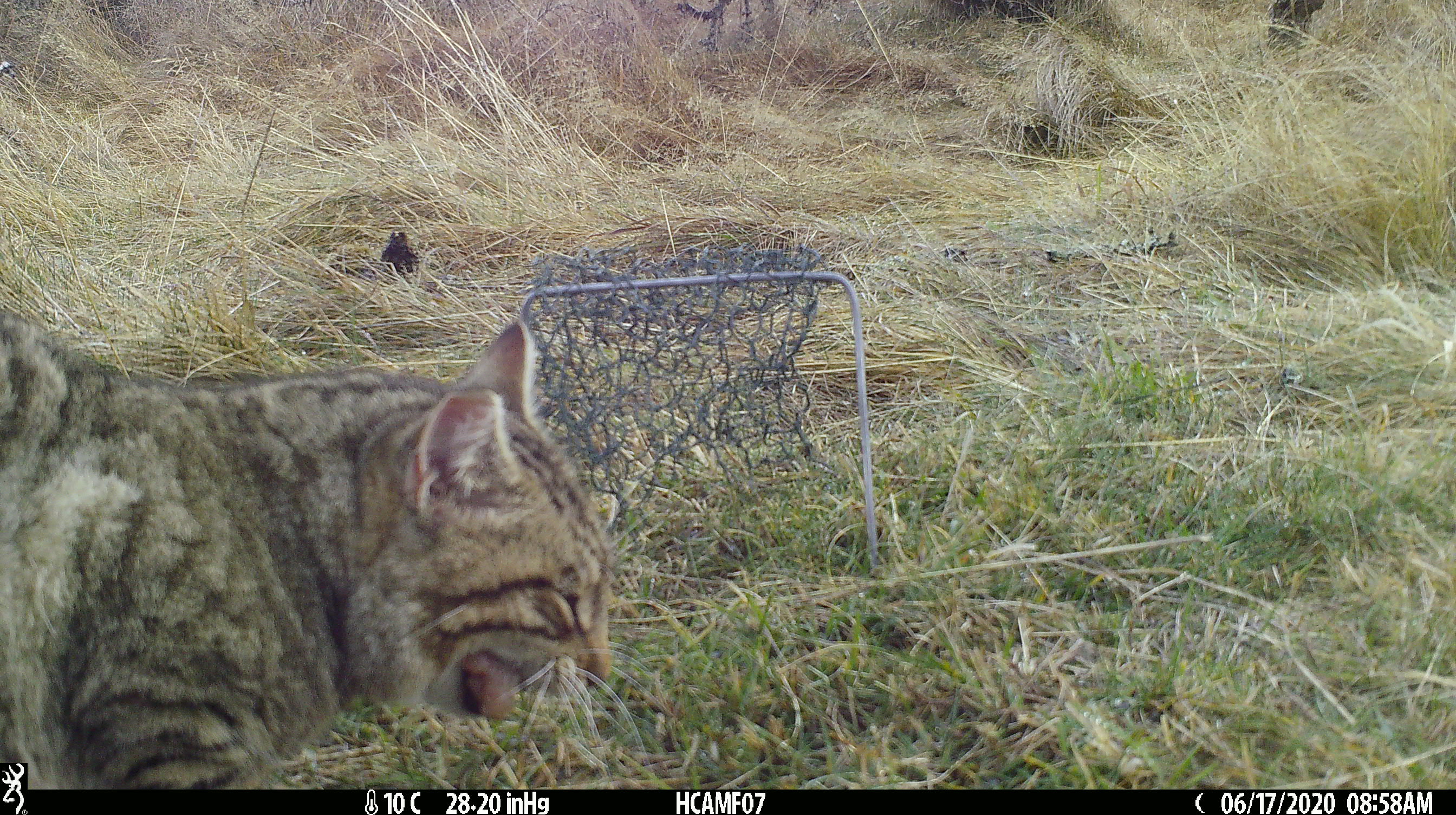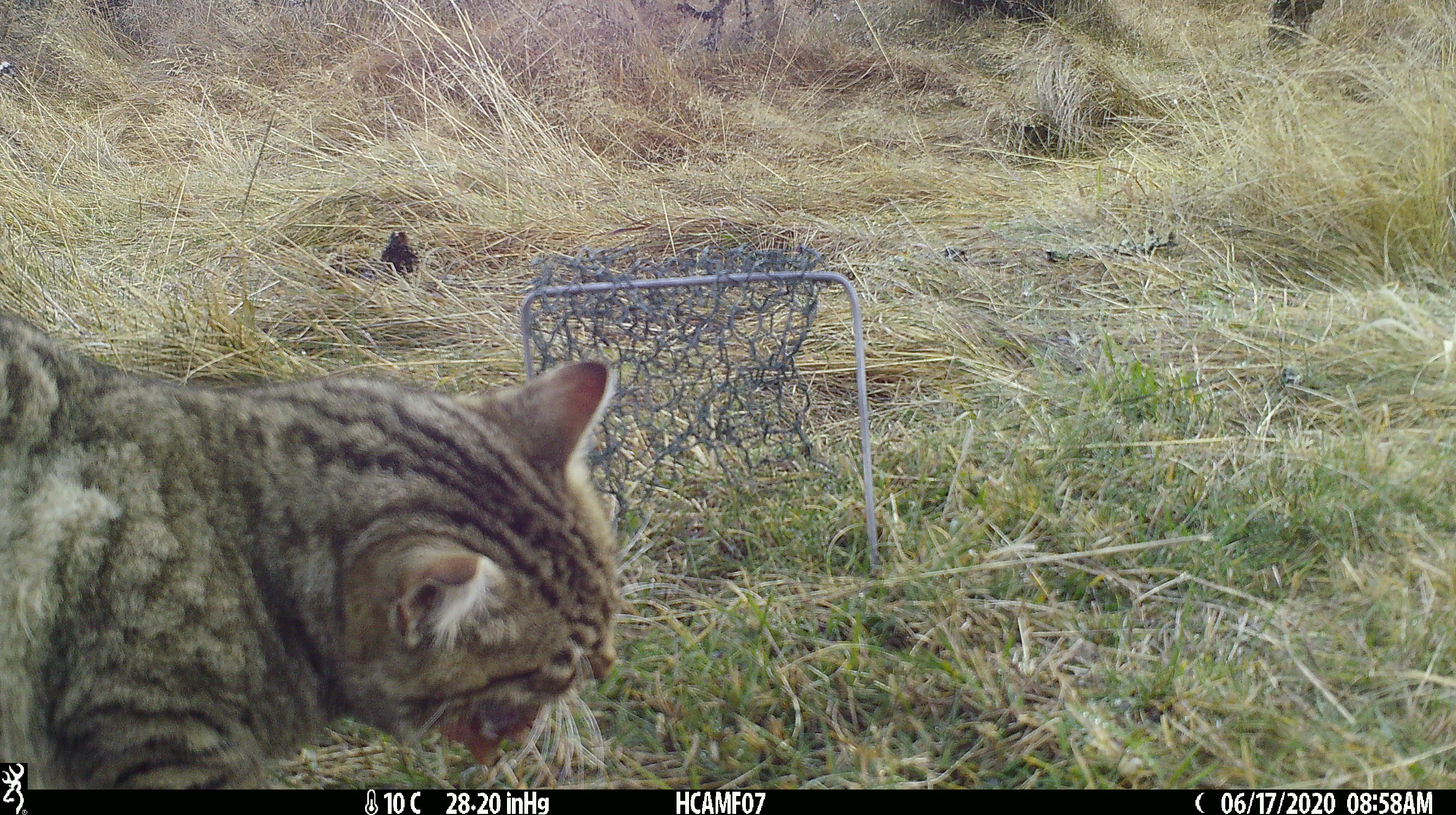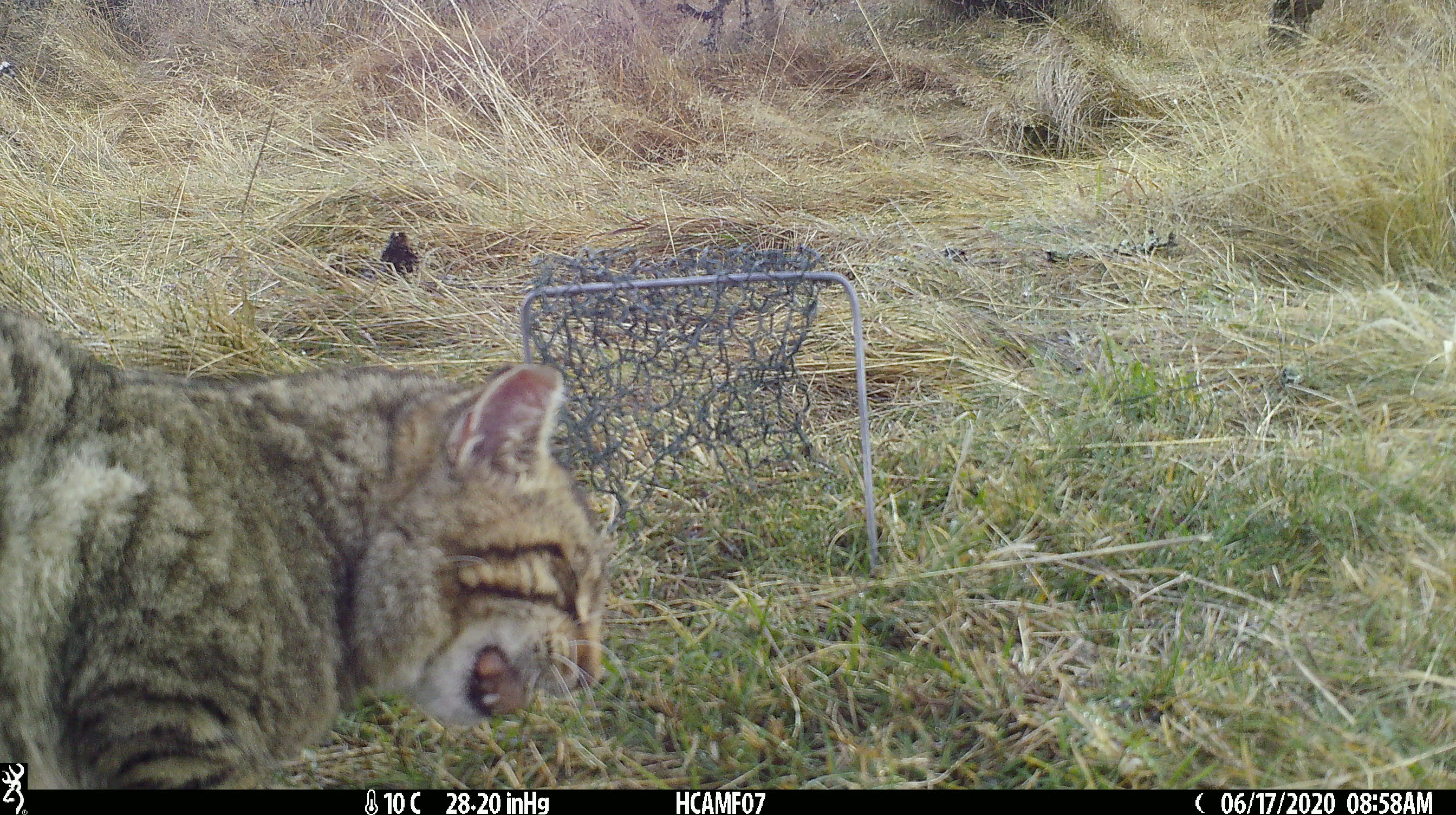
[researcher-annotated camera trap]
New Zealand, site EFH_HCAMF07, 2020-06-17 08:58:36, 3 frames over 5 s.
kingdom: Animalia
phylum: Chordata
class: Mammalia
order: Carnivora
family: Felidae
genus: Felis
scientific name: Felis catus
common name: domestic cat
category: cat